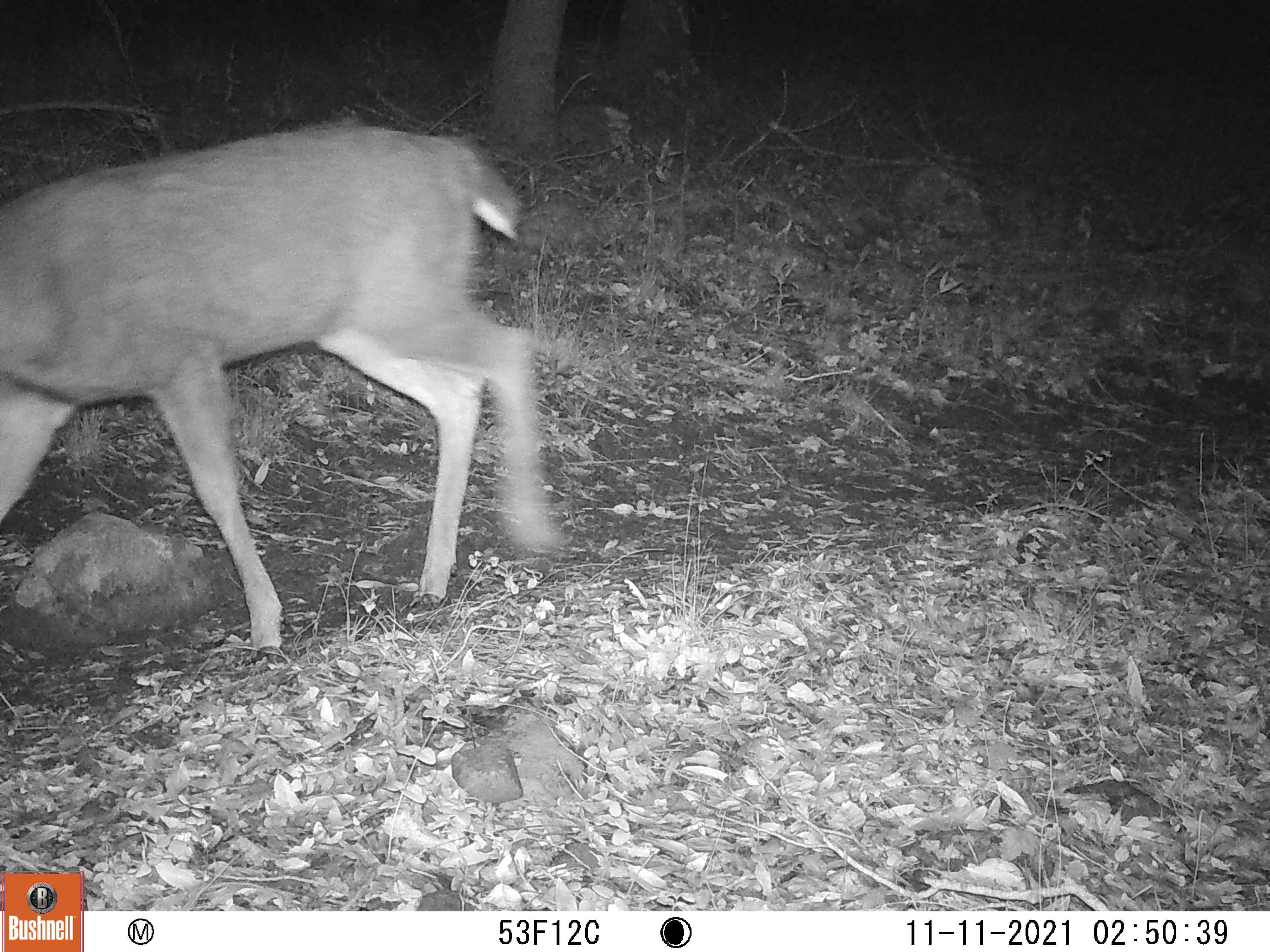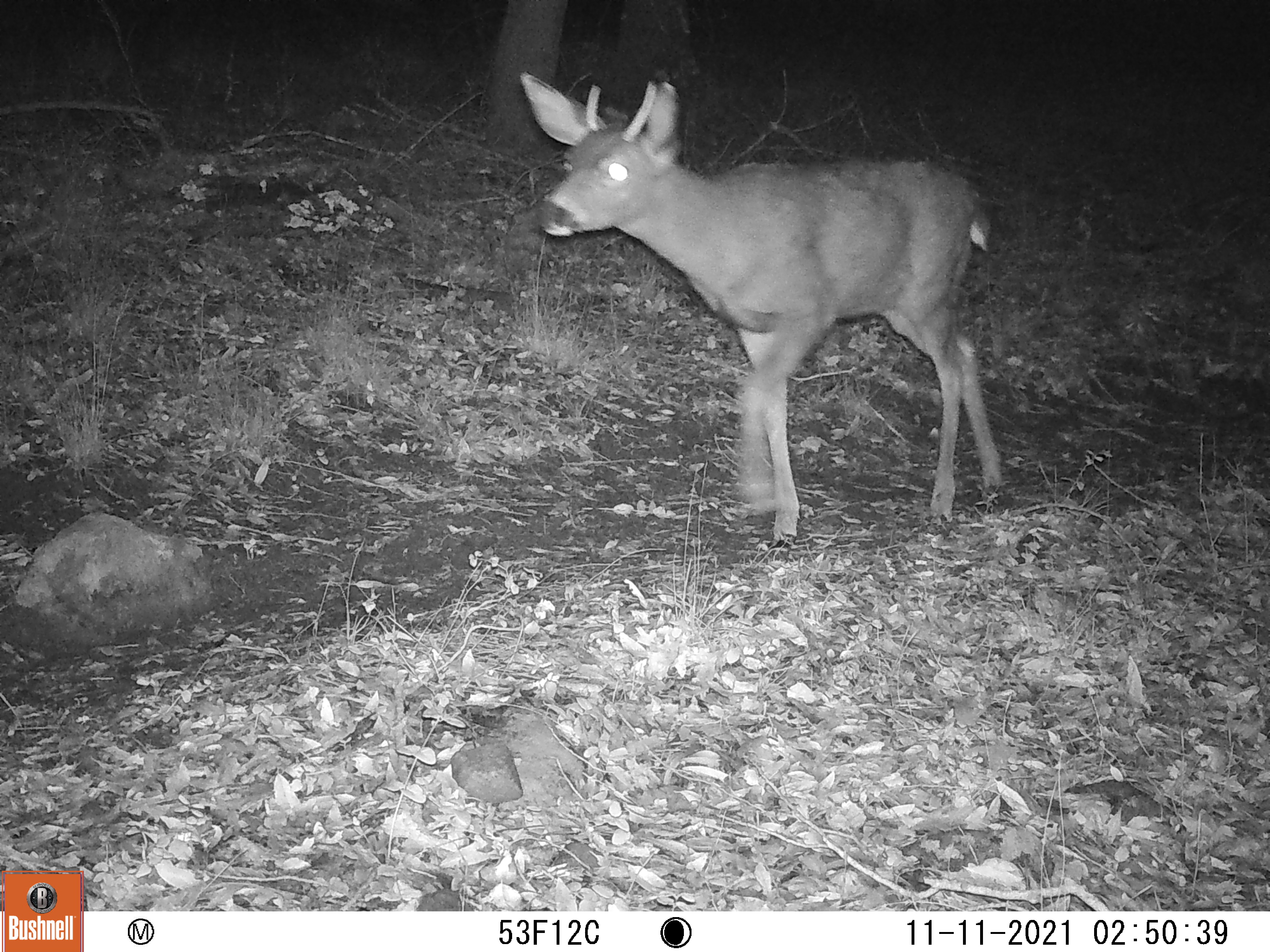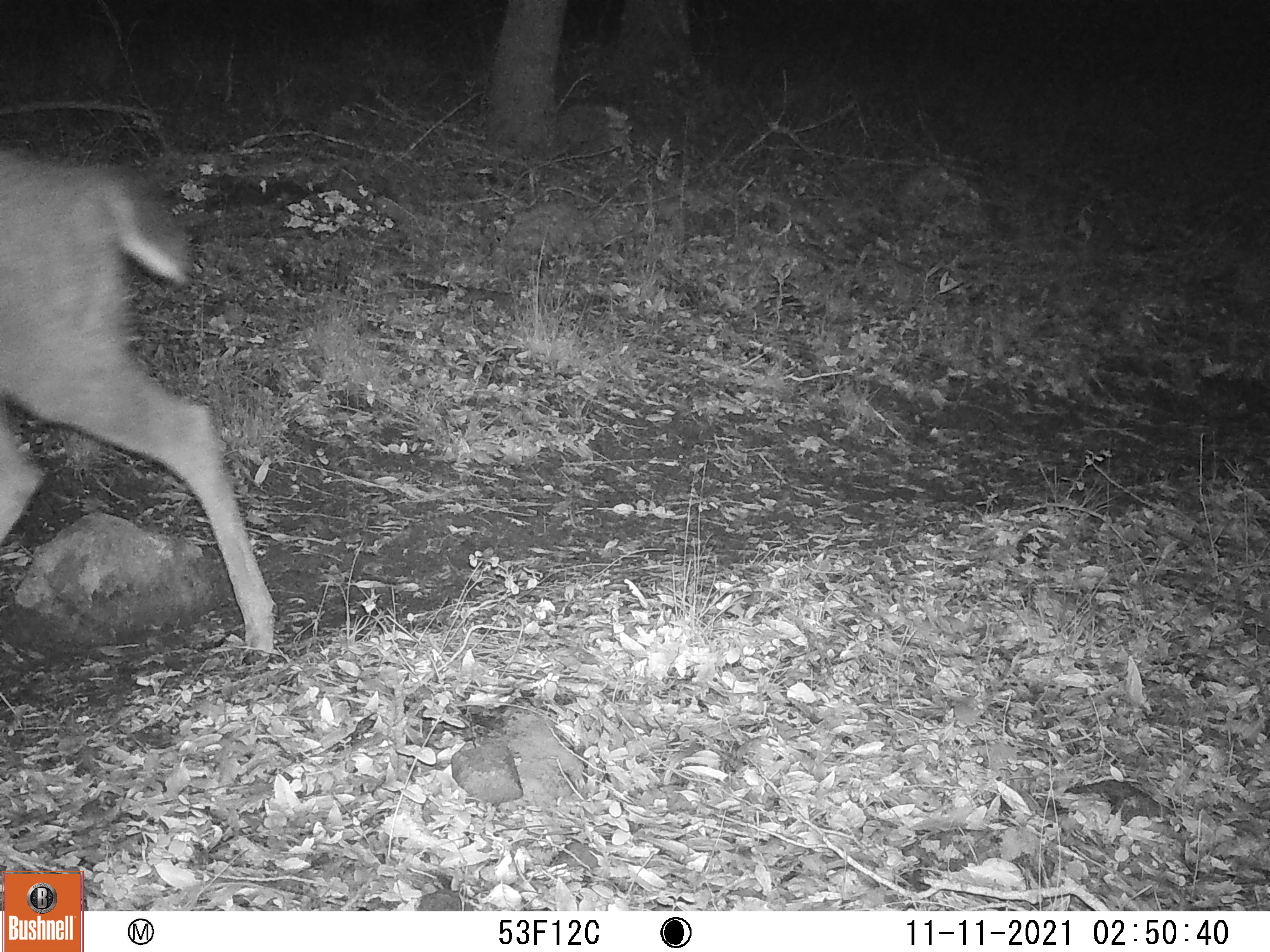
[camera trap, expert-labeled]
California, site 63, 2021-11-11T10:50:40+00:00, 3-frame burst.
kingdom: Animalia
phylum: Chordata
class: Mammalia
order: Artiodactyla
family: Cervidae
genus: Odocoileus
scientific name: Odocoileus hemionus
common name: mule deer